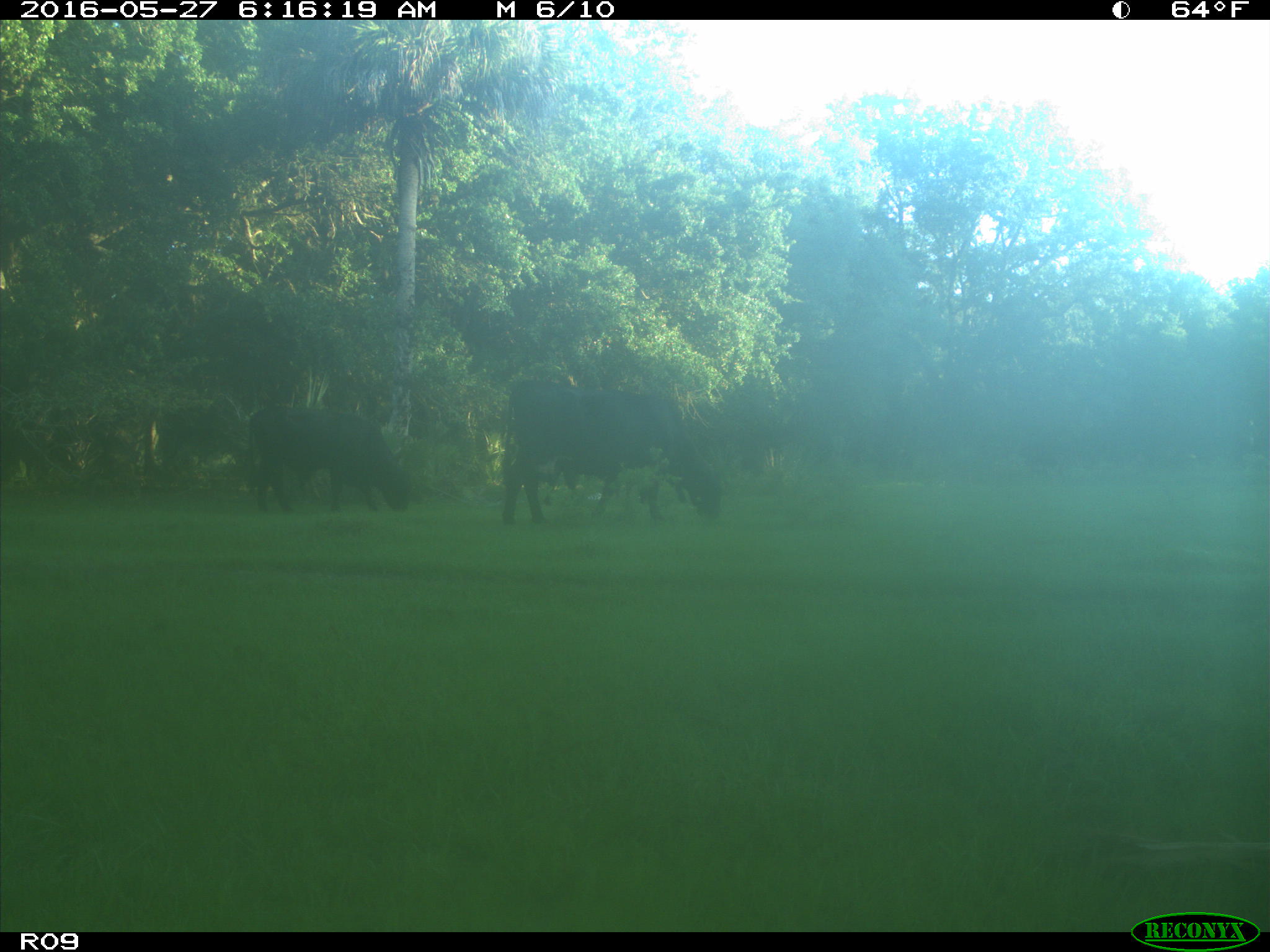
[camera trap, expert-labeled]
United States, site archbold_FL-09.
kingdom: Animalia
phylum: Chordata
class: Mammalia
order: Artiodactyla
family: Bovidae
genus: Bos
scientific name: Bos taurus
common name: domestic cow